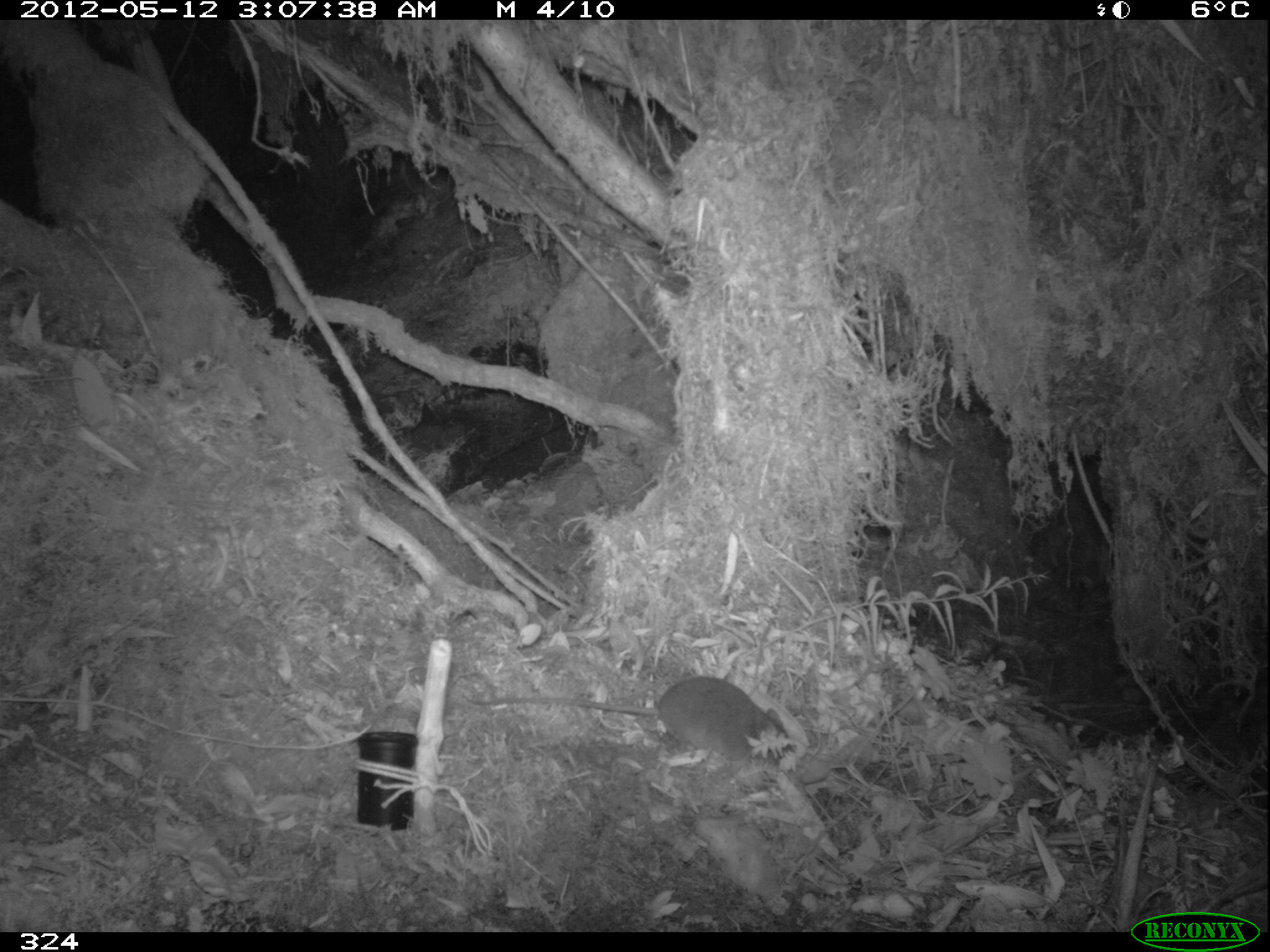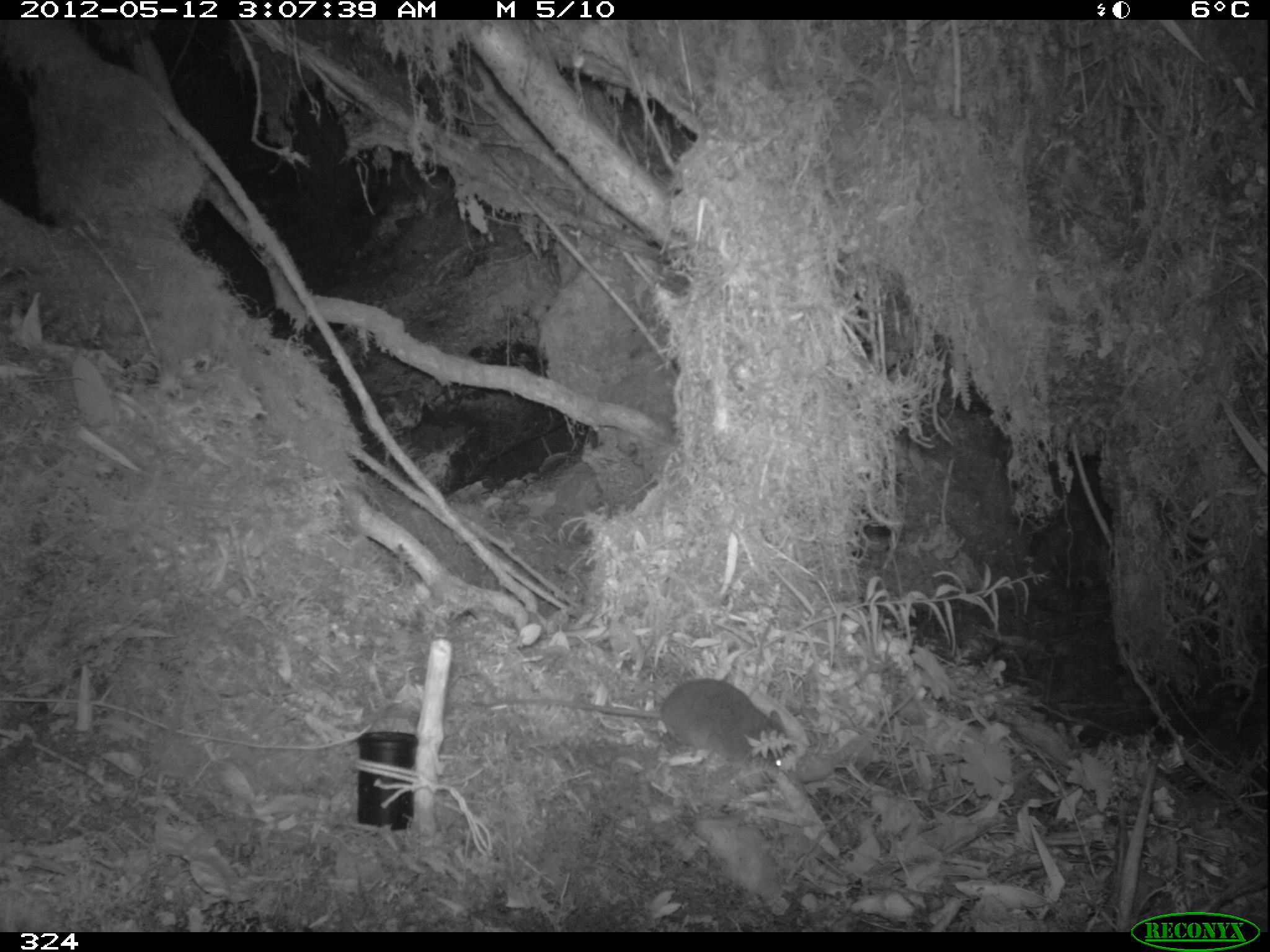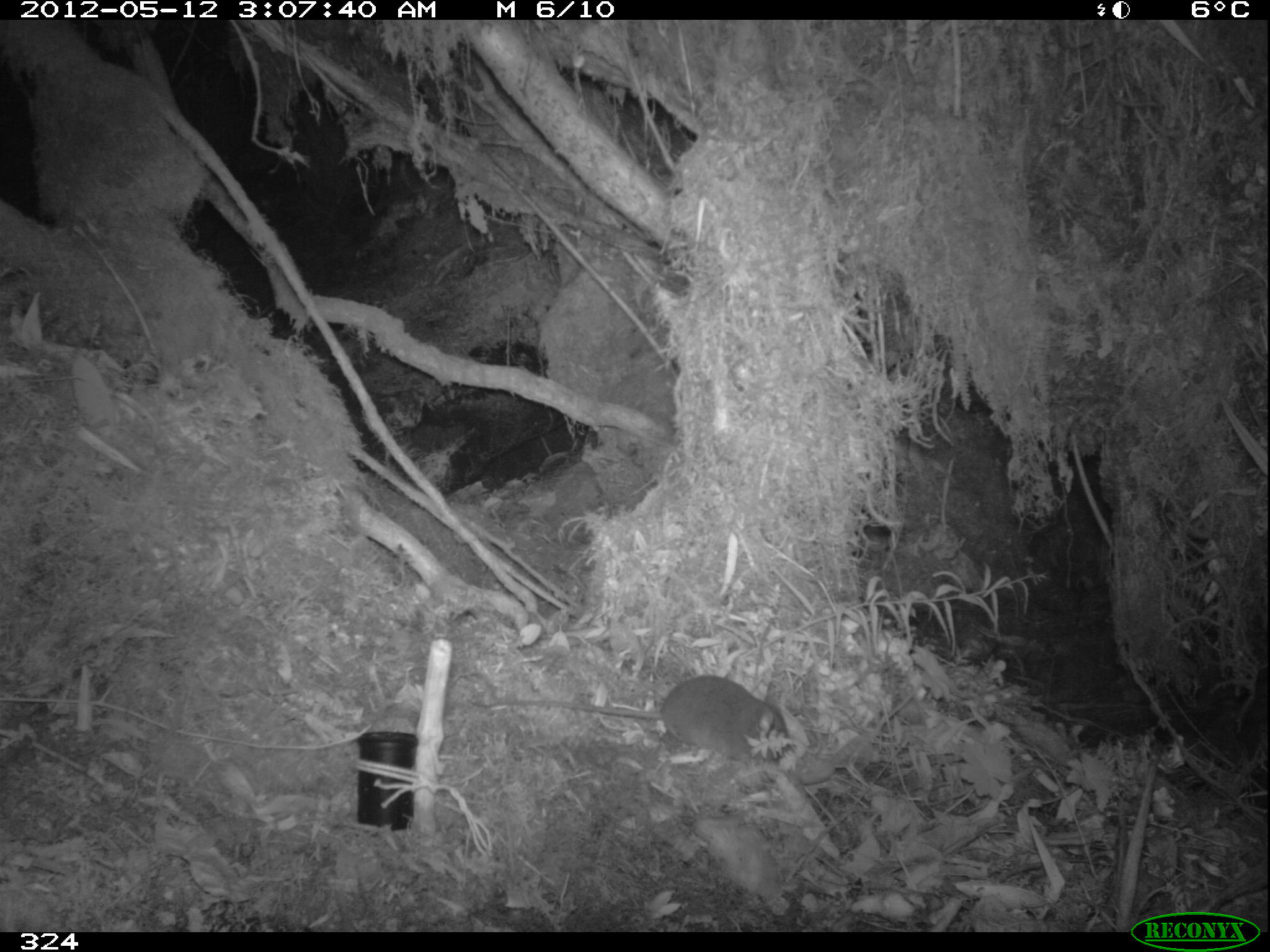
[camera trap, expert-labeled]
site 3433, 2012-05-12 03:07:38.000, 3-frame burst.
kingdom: Animalia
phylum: Chordata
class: Mammalia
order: Rodentia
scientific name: Rodentia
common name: rodents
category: unknown rodent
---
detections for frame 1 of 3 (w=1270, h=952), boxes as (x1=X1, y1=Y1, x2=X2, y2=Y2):
unknown rodent: (x1=463, y1=675, x2=797, y2=766)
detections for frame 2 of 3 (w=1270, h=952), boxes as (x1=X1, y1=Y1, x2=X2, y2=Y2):
unknown rodent: (x1=467, y1=678, x2=794, y2=769)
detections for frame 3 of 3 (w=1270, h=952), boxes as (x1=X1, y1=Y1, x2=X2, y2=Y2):
unknown rodent: (x1=466, y1=674, x2=795, y2=766)